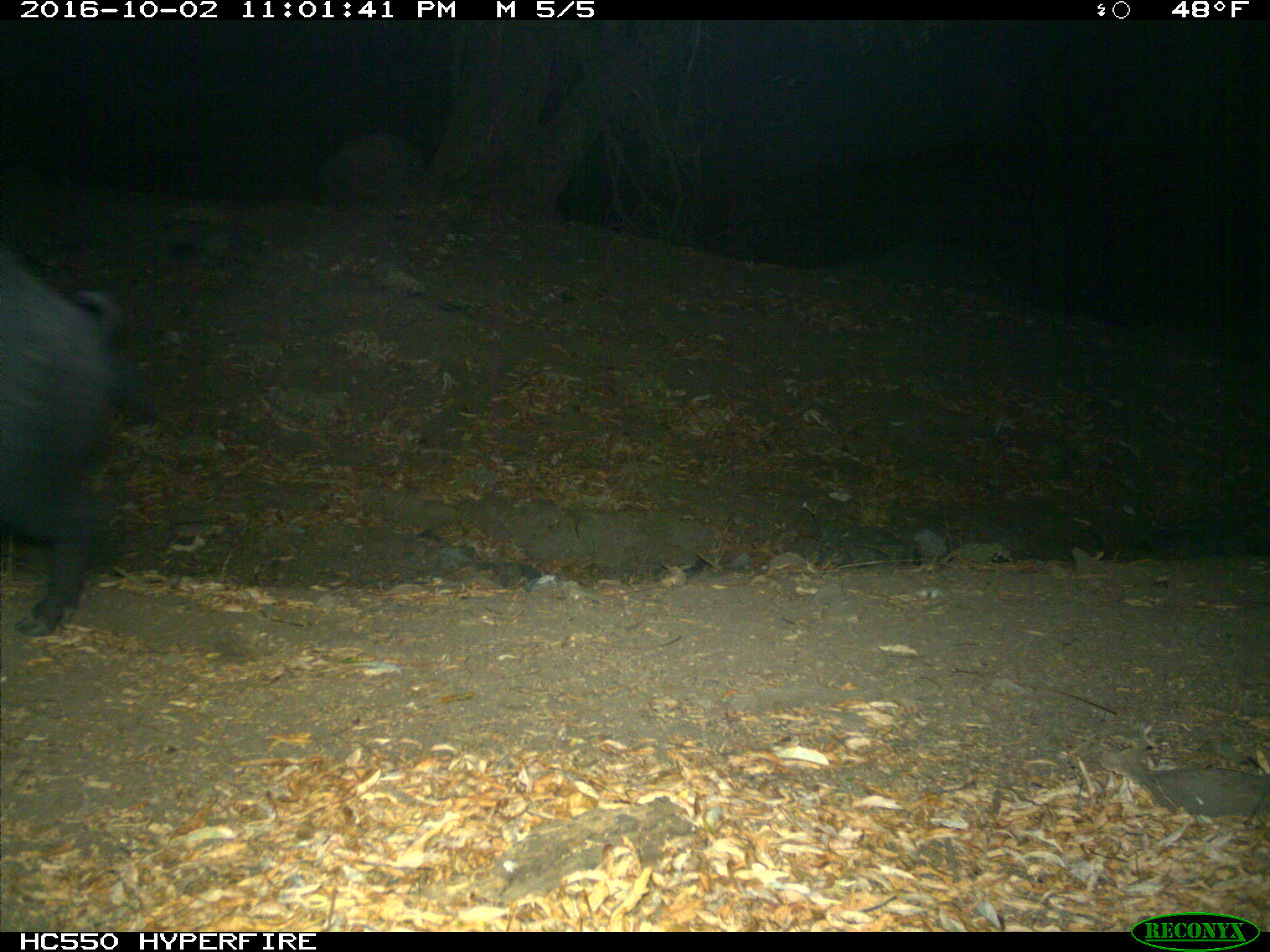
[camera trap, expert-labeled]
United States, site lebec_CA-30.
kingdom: Animalia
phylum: Chordata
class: Mammalia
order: Artiodactyla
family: Suidae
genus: Sus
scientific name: Sus scrofa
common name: wild boar